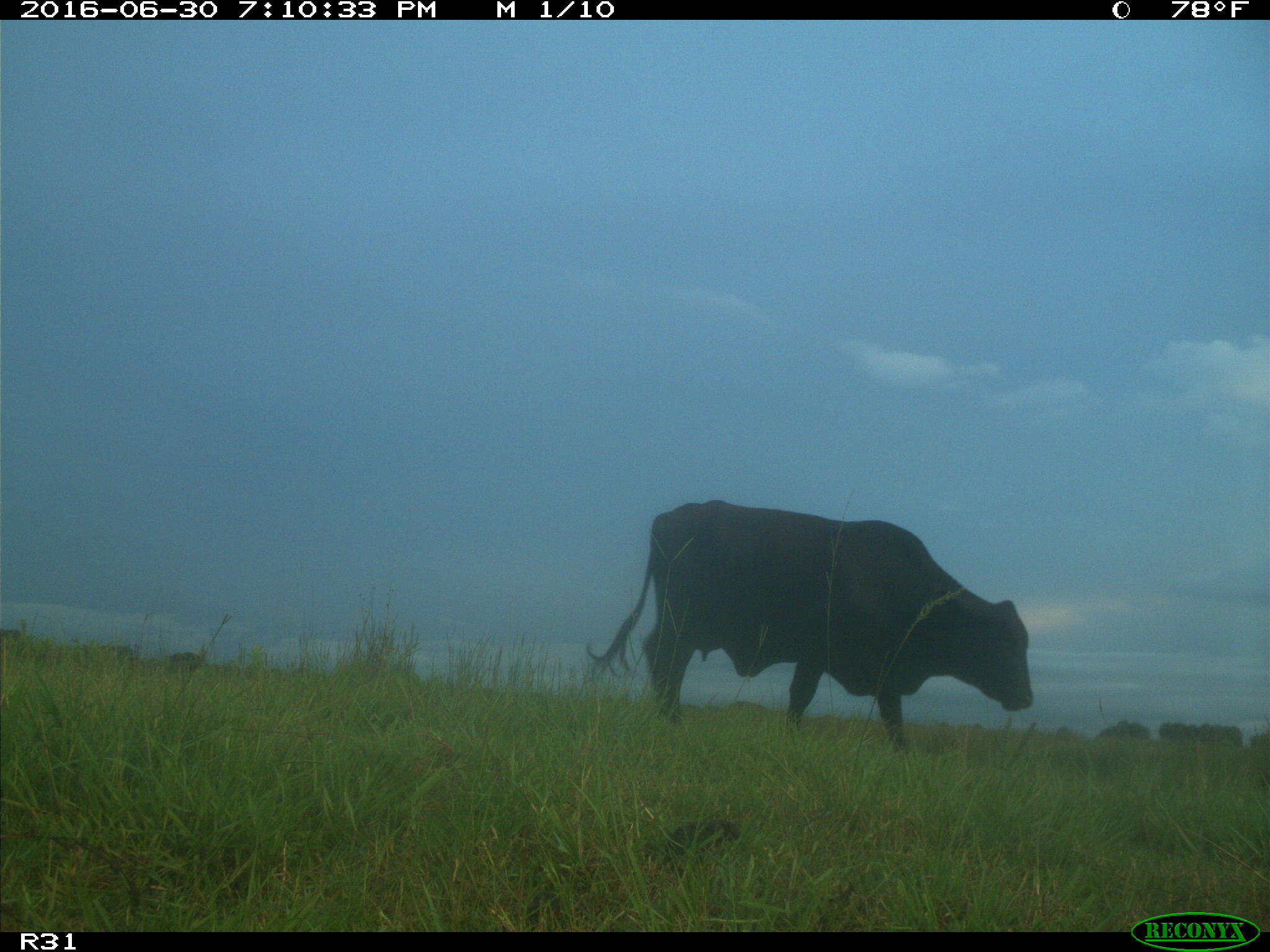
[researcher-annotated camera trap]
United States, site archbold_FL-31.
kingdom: Animalia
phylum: Chordata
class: Mammalia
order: Artiodactyla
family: Bovidae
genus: Bos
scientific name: Bos taurus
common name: domestic cow